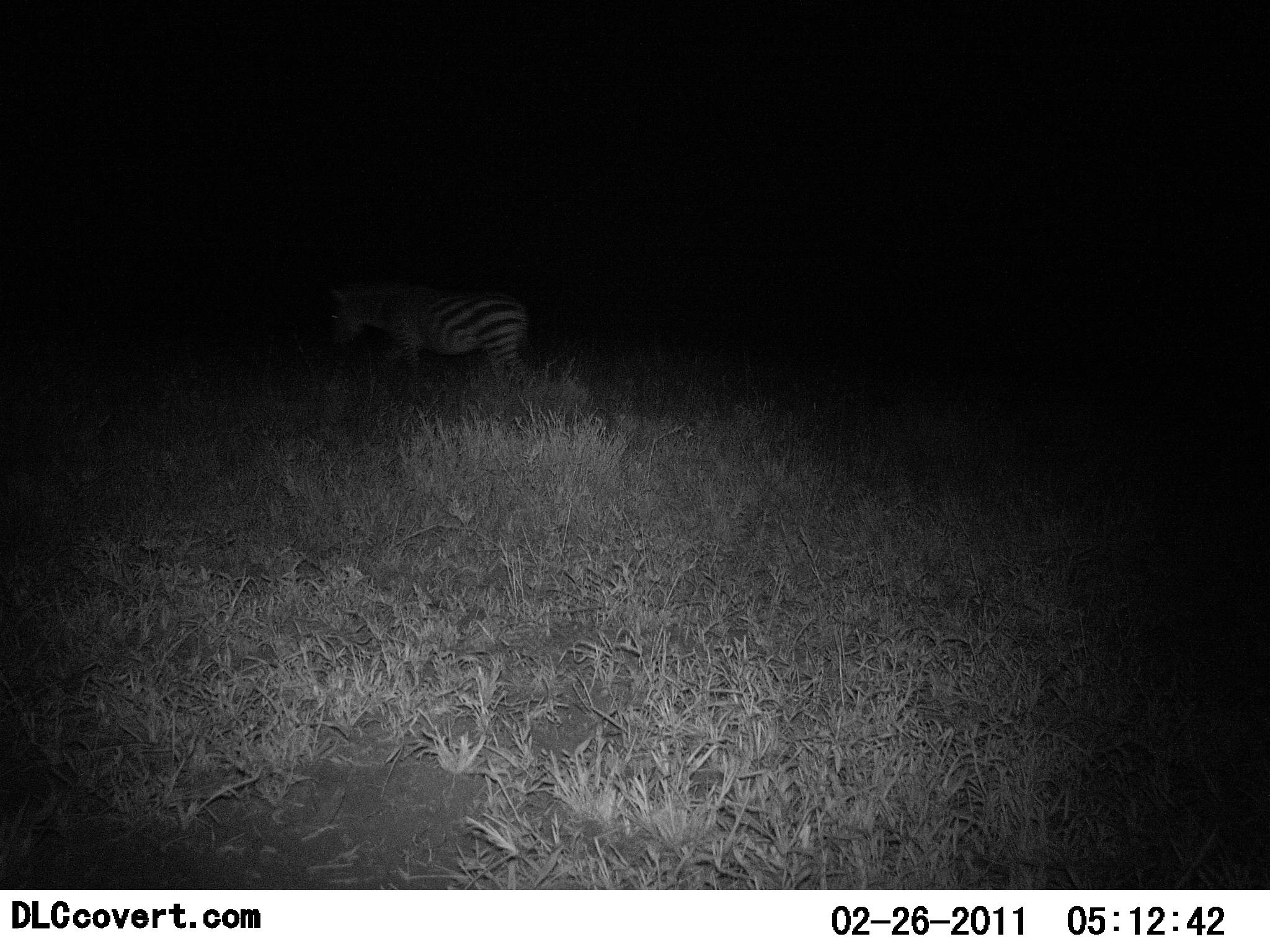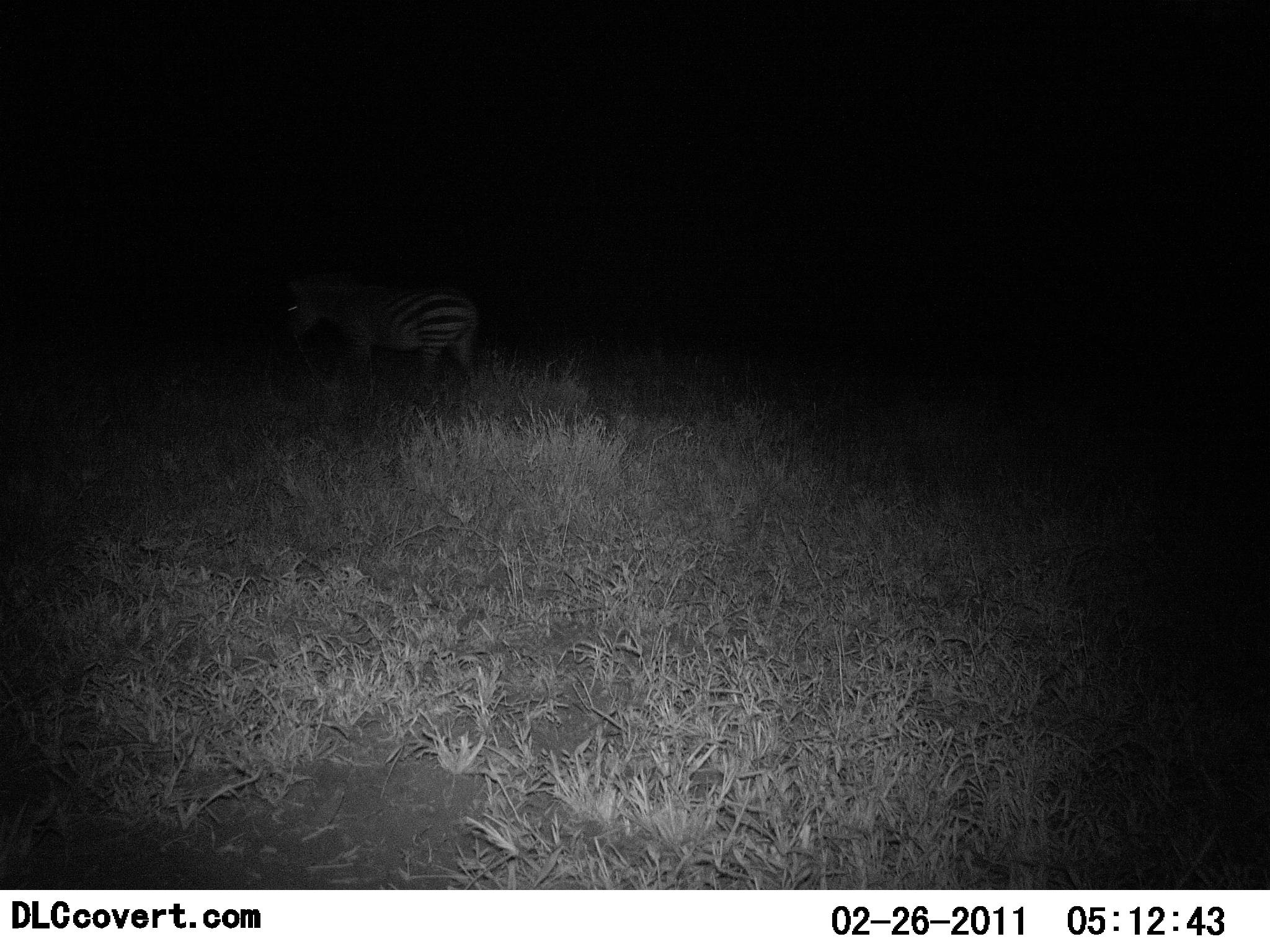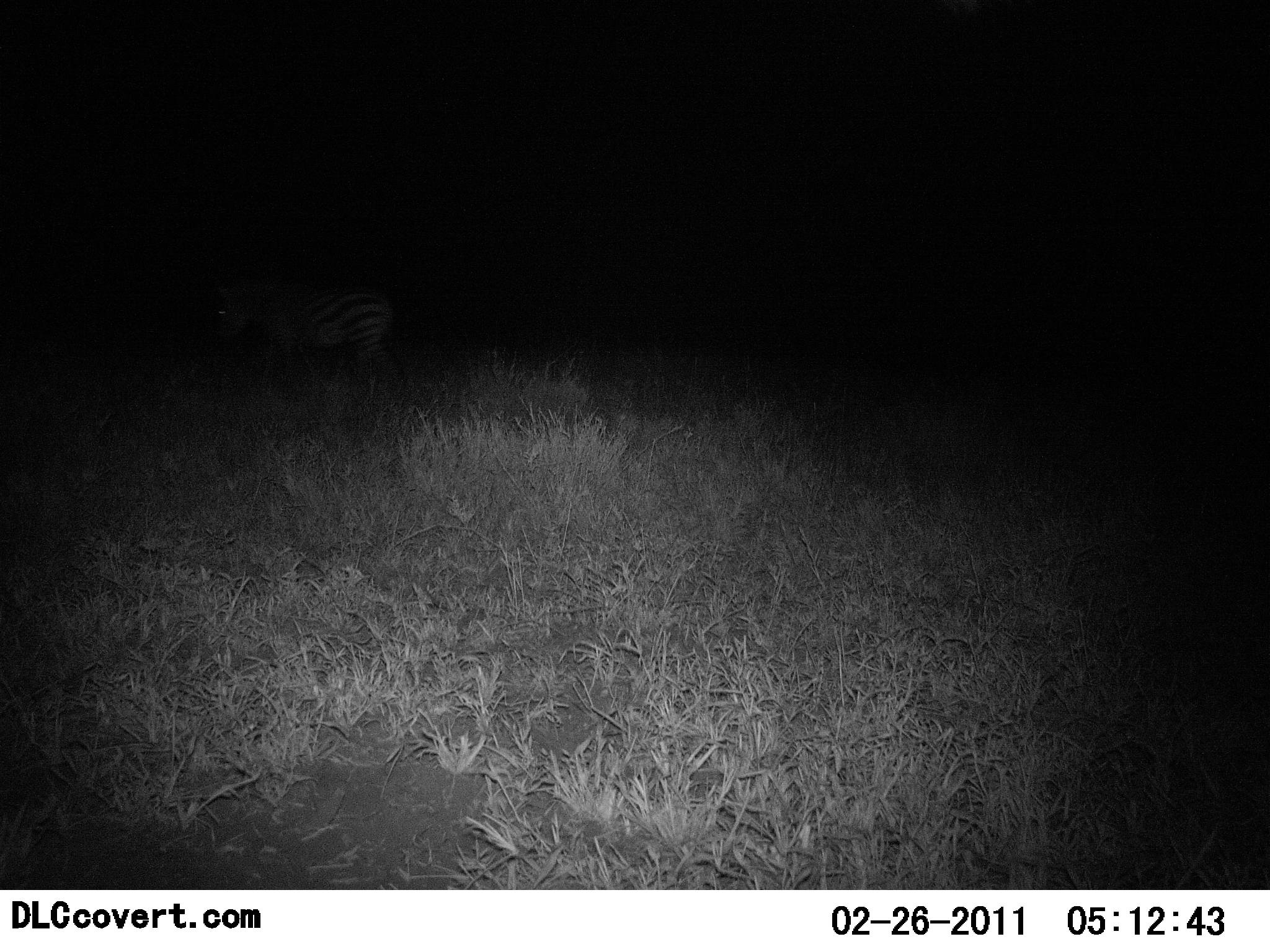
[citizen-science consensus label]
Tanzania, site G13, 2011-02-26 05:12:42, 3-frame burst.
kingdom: Animalia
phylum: Chordata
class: Mammalia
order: Perissodactyla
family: Equidae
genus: Equus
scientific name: Equus quagga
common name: plains zebra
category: zebra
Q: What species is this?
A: Zebra (plains zebra) (Equus quagga).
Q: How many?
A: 1.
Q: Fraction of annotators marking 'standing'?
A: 9%.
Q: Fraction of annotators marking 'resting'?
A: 0%.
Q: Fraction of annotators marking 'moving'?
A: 91%.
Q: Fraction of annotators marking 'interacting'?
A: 0%.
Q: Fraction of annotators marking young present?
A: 0%.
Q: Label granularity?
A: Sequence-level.